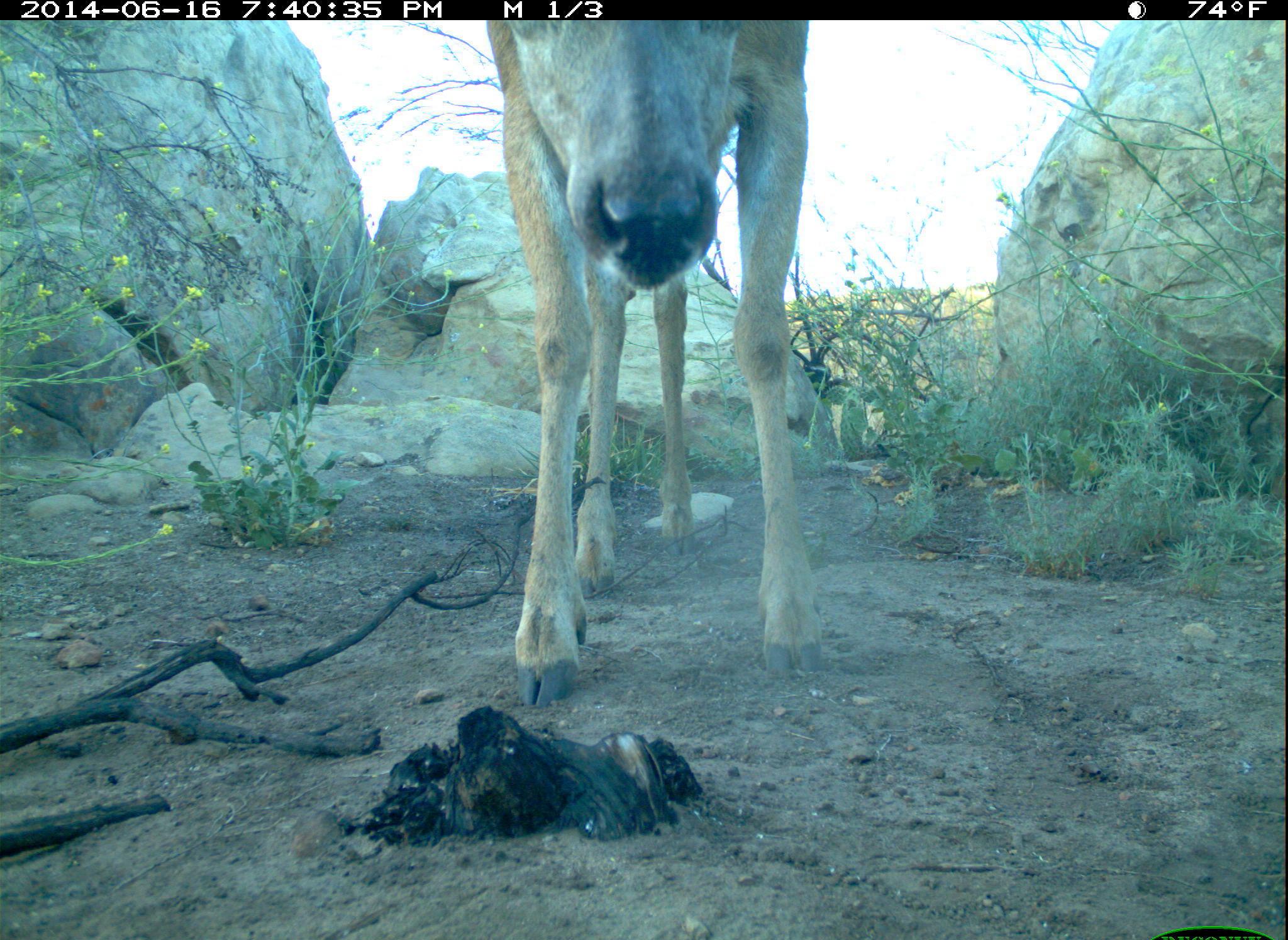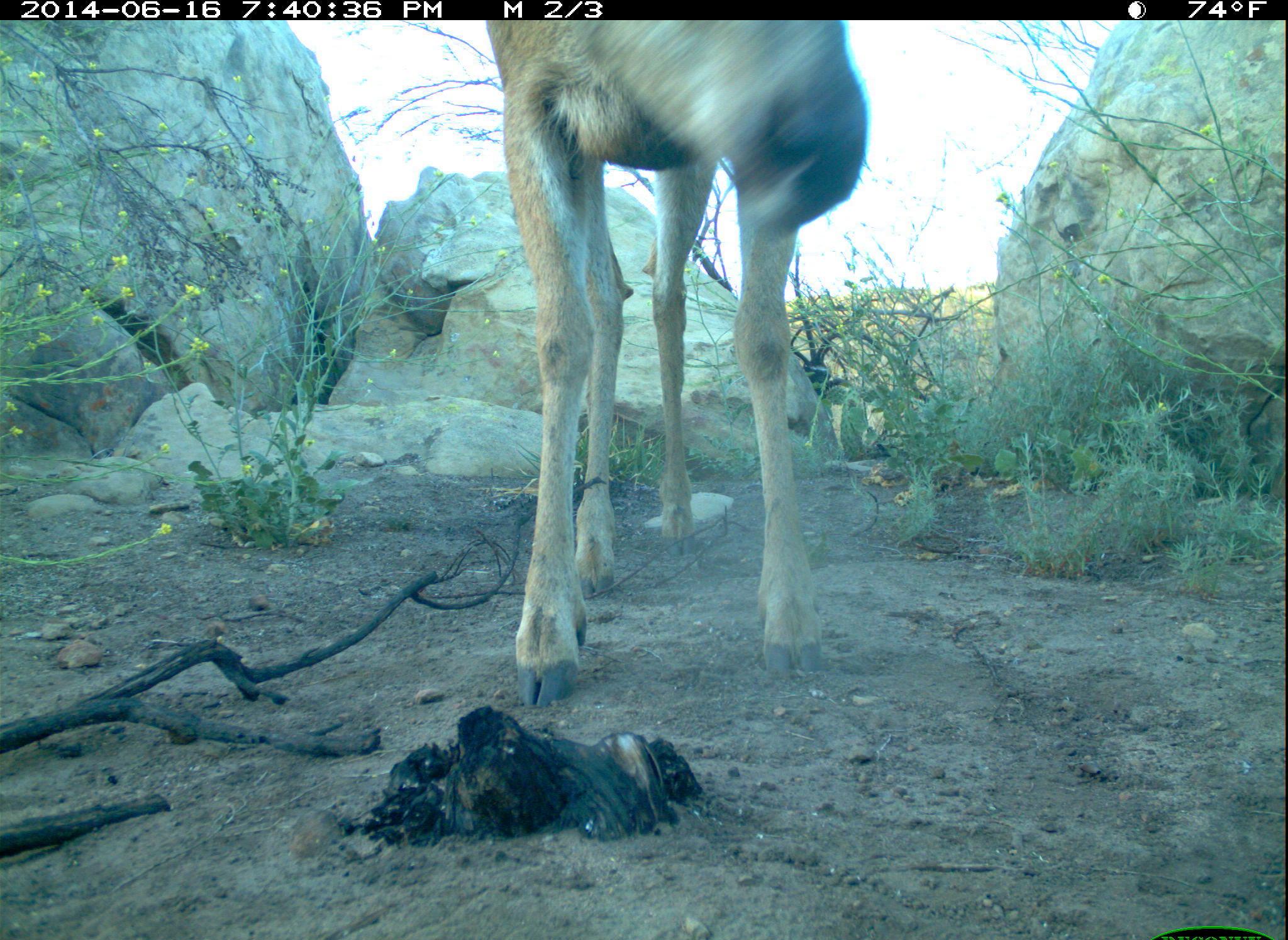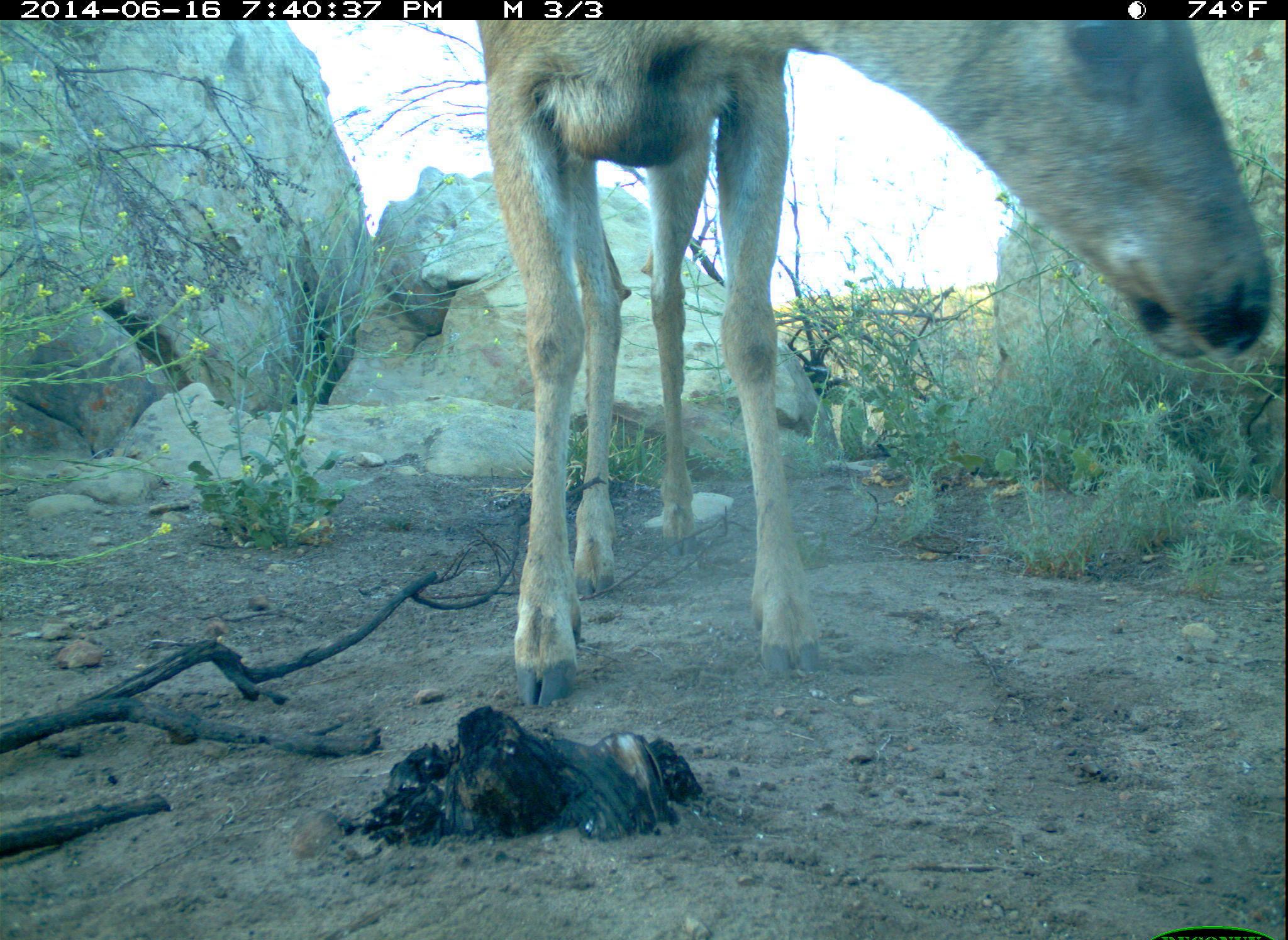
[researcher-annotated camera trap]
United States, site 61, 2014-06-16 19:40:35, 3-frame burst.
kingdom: Animalia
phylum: Chordata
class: Mammalia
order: Artiodactyla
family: Cervidae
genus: Odocoileus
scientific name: Odocoileus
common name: deer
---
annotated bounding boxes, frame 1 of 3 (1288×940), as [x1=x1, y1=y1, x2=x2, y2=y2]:
deer: [x1=475, y1=21, x2=839, y2=720]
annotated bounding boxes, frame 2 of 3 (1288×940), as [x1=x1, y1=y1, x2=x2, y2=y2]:
deer: [x1=477, y1=18, x2=906, y2=697]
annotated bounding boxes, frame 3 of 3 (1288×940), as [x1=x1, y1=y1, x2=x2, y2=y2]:
deer: [x1=465, y1=14, x2=1265, y2=699]